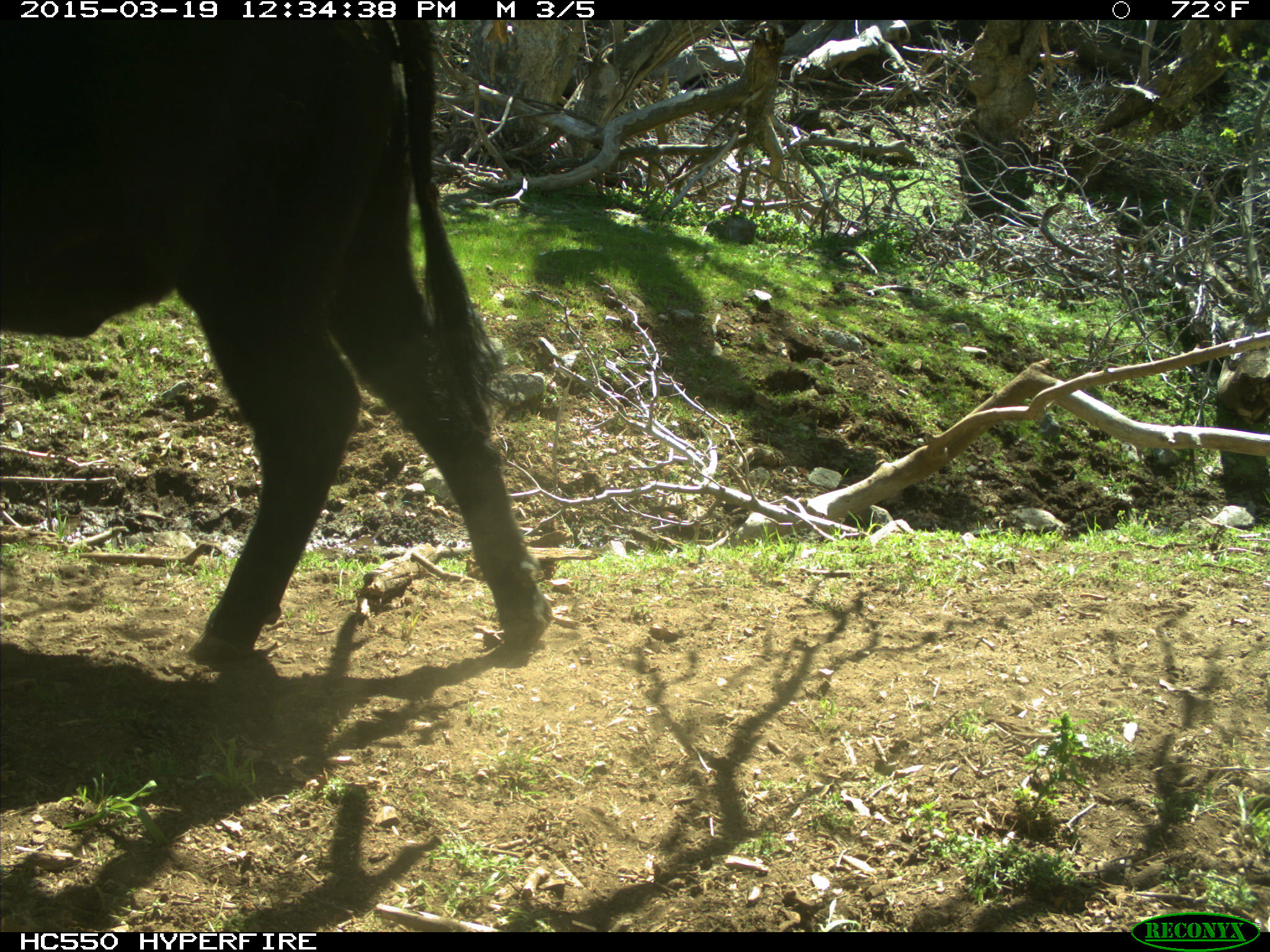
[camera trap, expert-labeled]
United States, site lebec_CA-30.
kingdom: Animalia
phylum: Chordata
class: Mammalia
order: Artiodactyla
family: Bovidae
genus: Bos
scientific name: Bos taurus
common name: domestic cow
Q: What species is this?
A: Bos taurus (domestic cow).